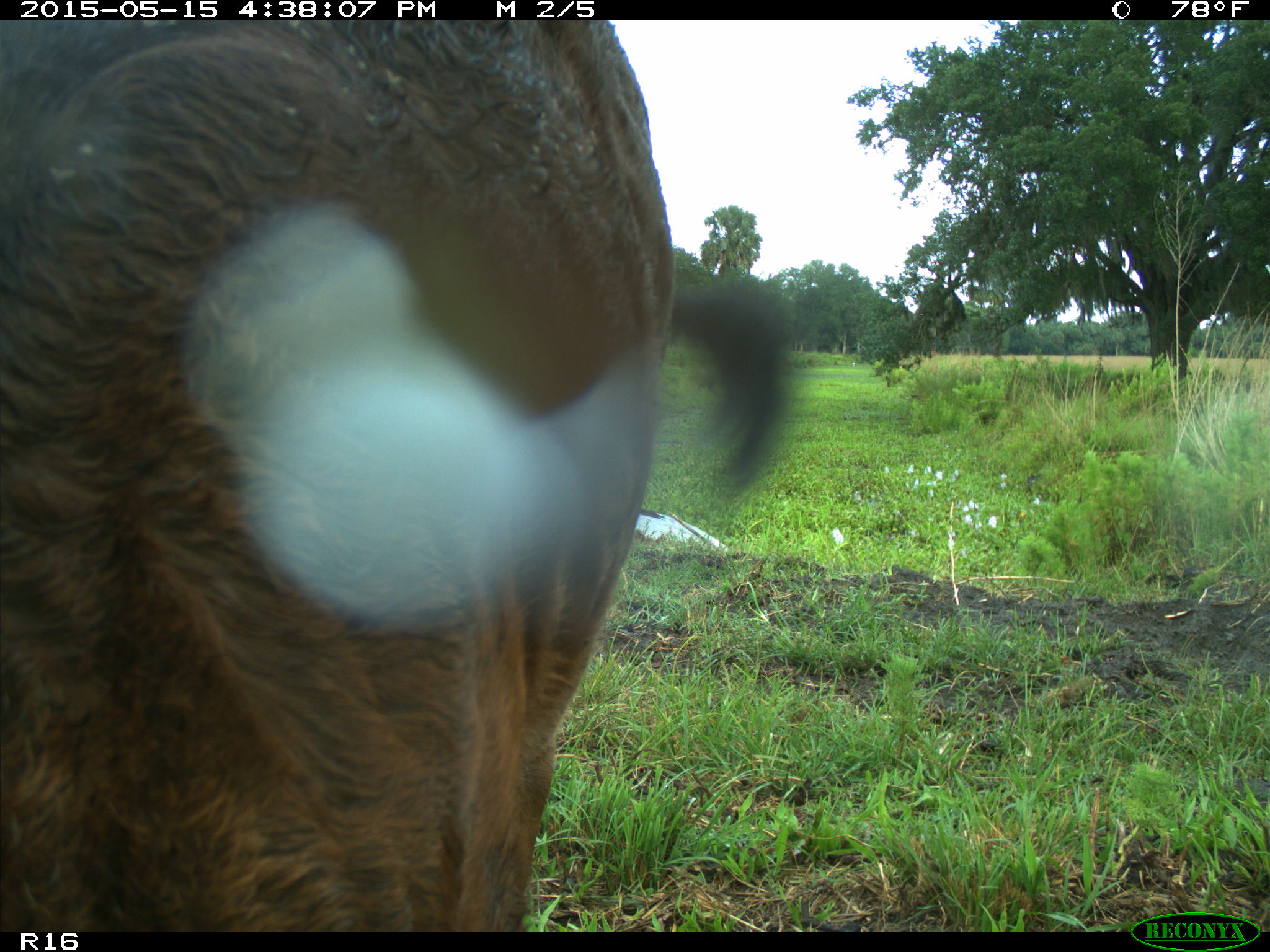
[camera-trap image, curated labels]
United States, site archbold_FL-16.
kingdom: Animalia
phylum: Chordata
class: Mammalia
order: Artiodactyla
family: Bovidae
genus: Bos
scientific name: Bos taurus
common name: domestic cow